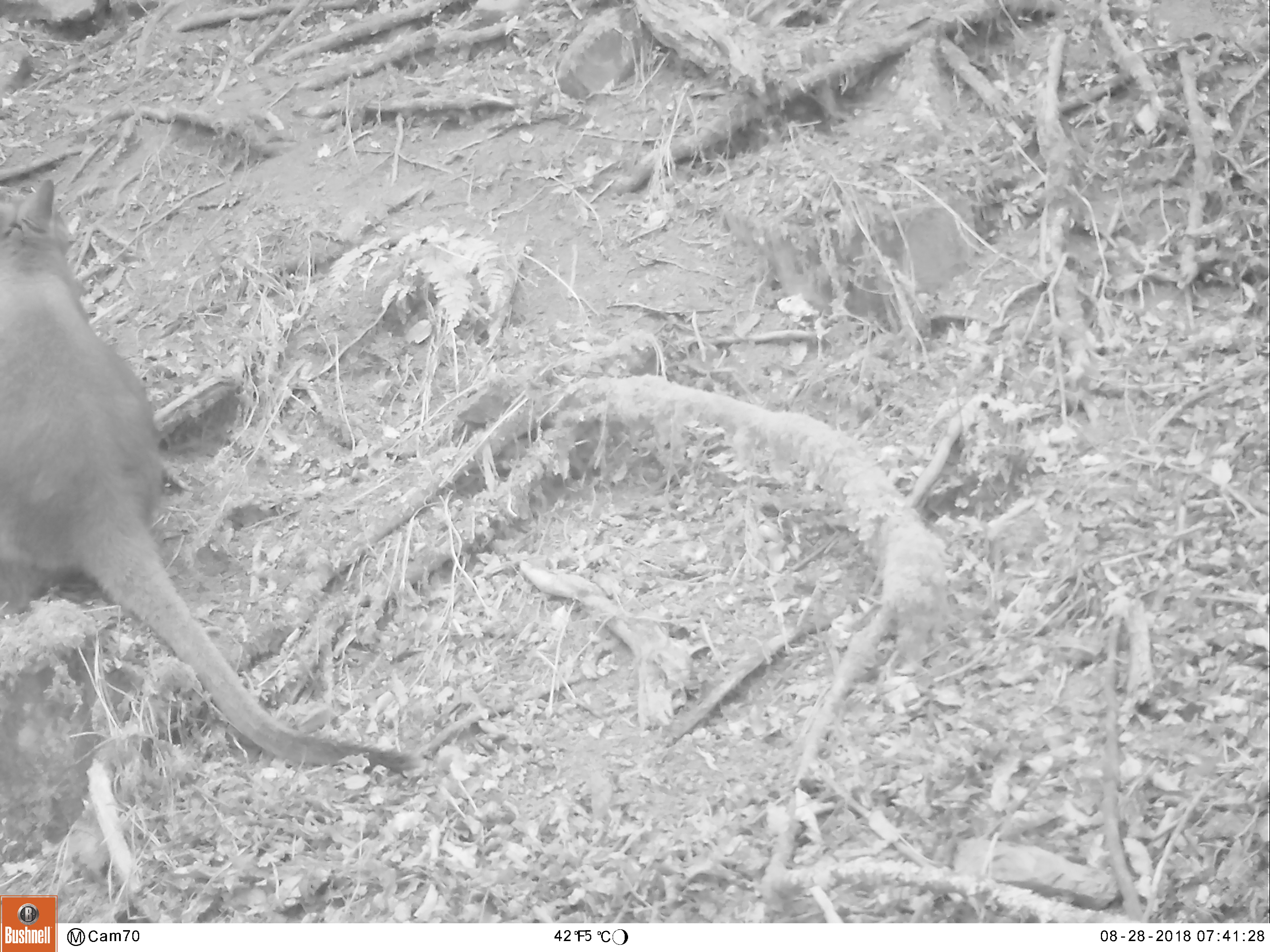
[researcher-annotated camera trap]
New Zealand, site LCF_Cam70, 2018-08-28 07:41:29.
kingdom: Animalia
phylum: Chordata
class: Mammalia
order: Diprotodontia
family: Macropodidae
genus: Notamacropus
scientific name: Notamacropus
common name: wallaby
Wallaby (Notamacropus).